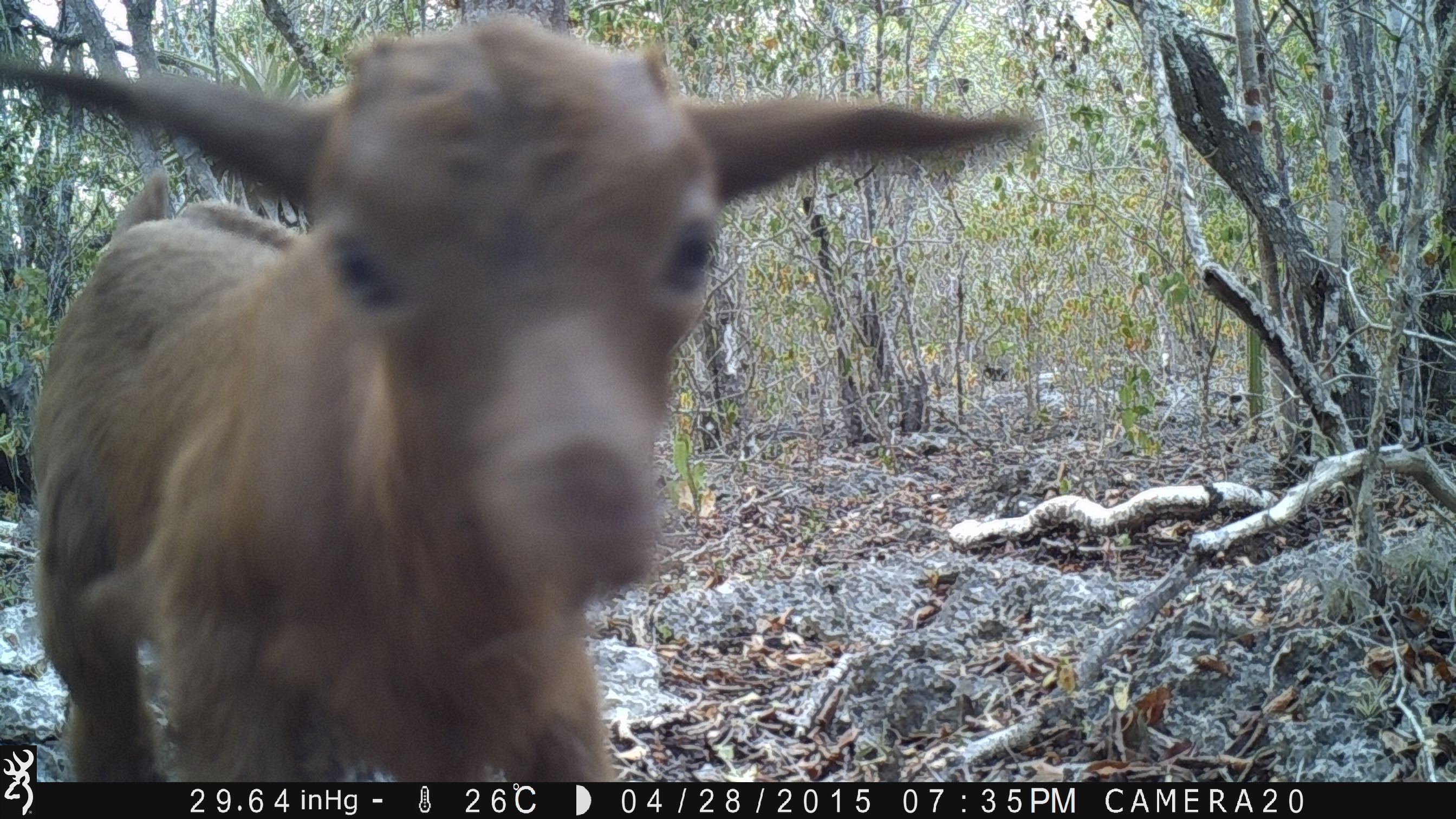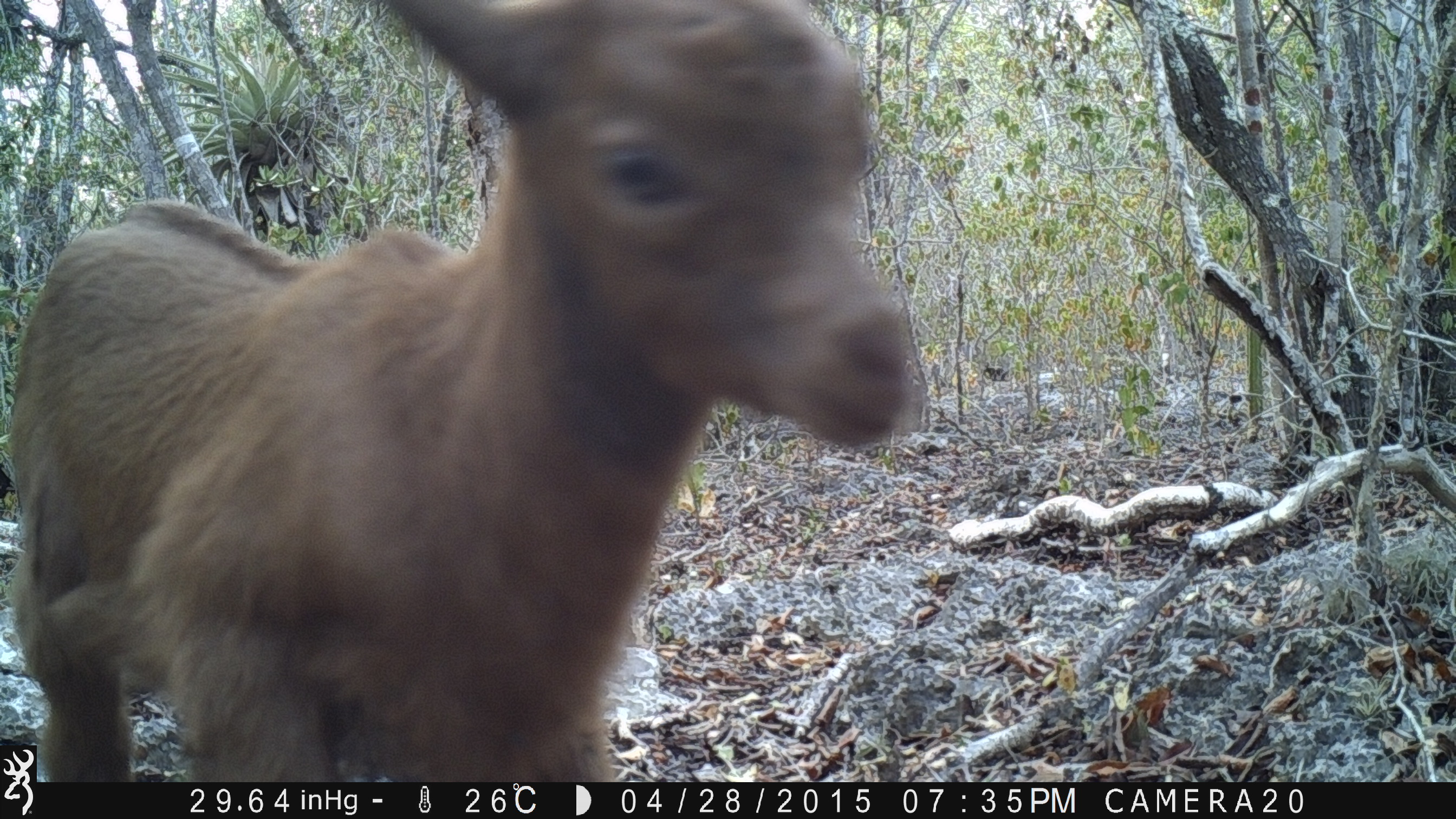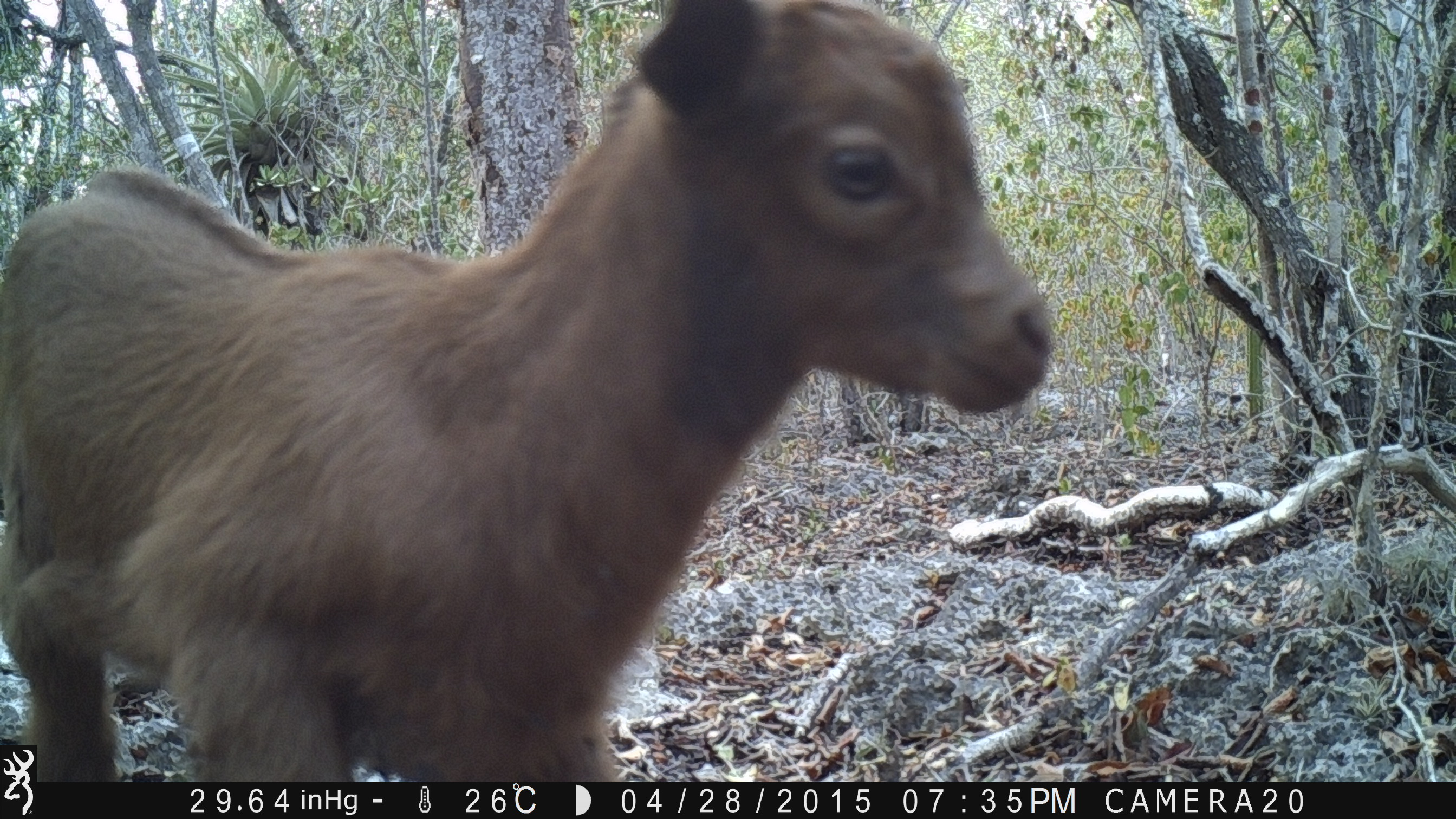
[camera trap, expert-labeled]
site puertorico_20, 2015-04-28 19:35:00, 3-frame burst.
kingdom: Animalia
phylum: Chordata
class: Mammalia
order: Artiodactyla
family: Bovidae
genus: Capra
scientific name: Capra hircus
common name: goat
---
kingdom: Animalia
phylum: Chordata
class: Mammalia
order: Artiodactyla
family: Suidae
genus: Sus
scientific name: Sus scrofa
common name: pig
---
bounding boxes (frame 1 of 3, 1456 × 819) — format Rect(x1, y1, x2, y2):
goat: Rect(15, 37, 1043, 776)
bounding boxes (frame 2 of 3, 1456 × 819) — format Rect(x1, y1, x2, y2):
goat: Rect(19, 13, 908, 778)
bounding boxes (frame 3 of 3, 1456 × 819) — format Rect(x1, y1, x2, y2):
pig: Rect(0, 0, 1056, 745)